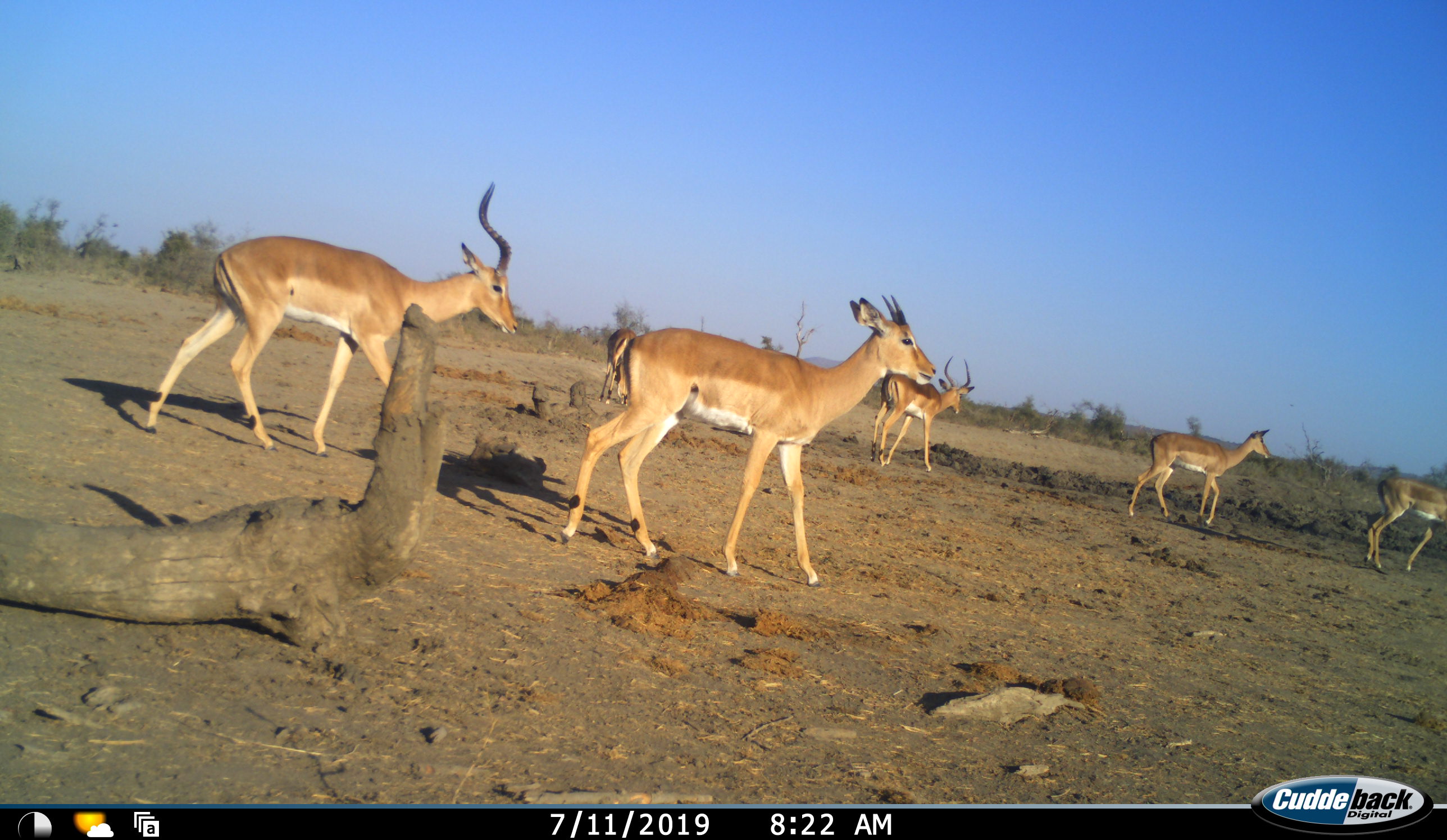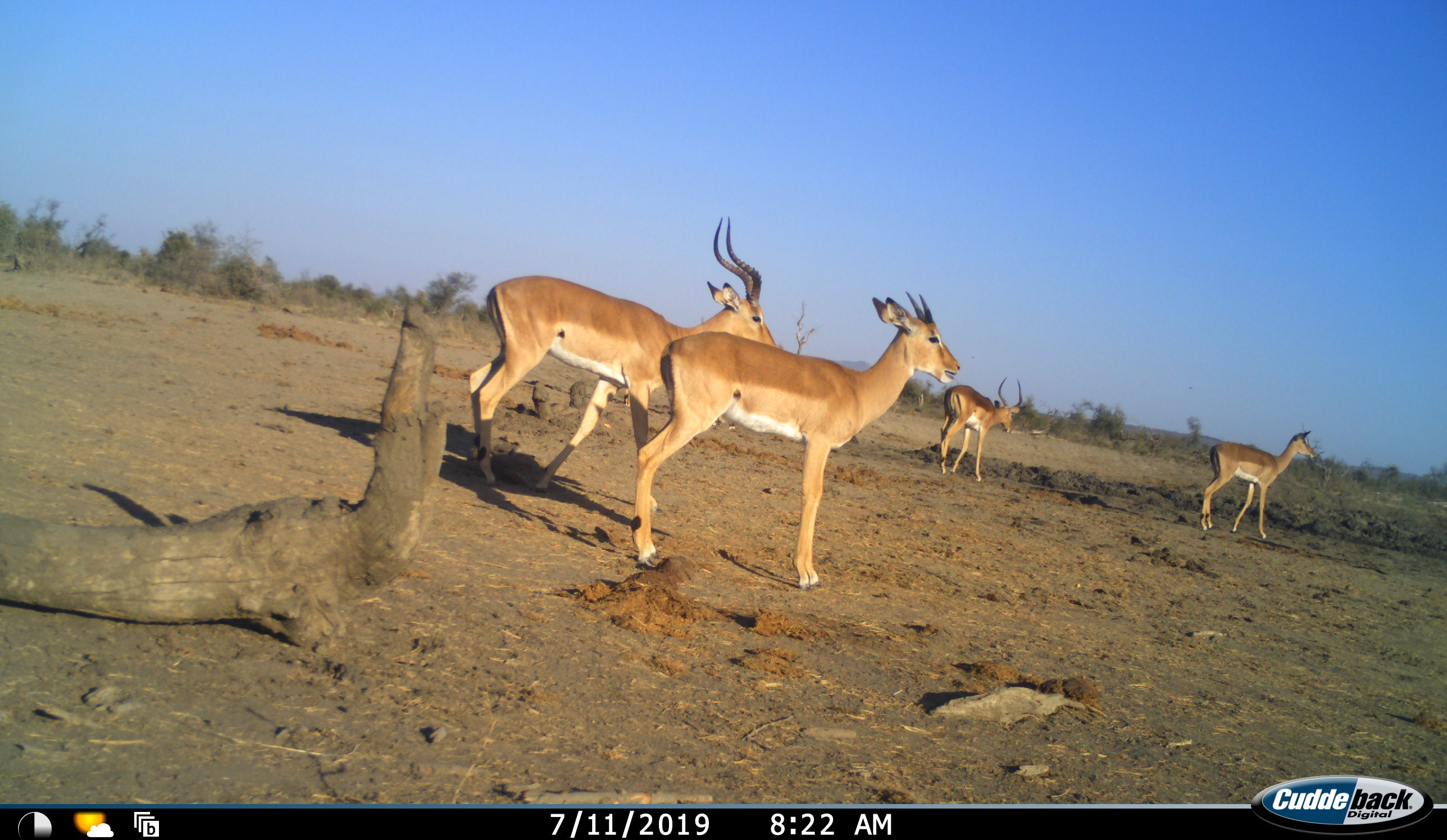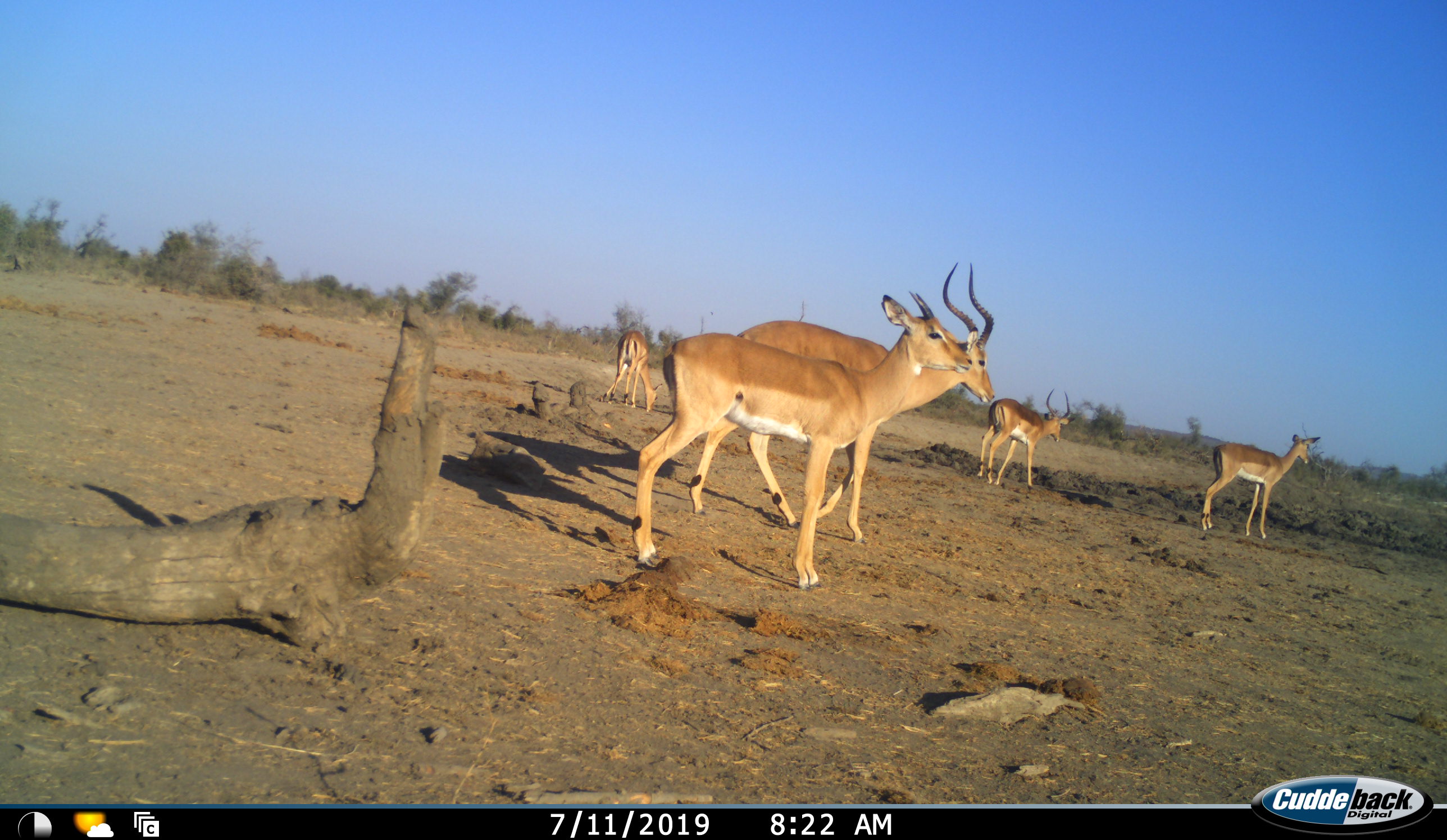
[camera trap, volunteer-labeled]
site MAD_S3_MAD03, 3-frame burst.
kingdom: Animalia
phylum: Chordata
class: Mammalia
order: Artiodactyla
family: Bovidae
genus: Aepyceros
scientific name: Aepyceros melampus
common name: impala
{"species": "impala (Aepyceros melampus)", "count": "6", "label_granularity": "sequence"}